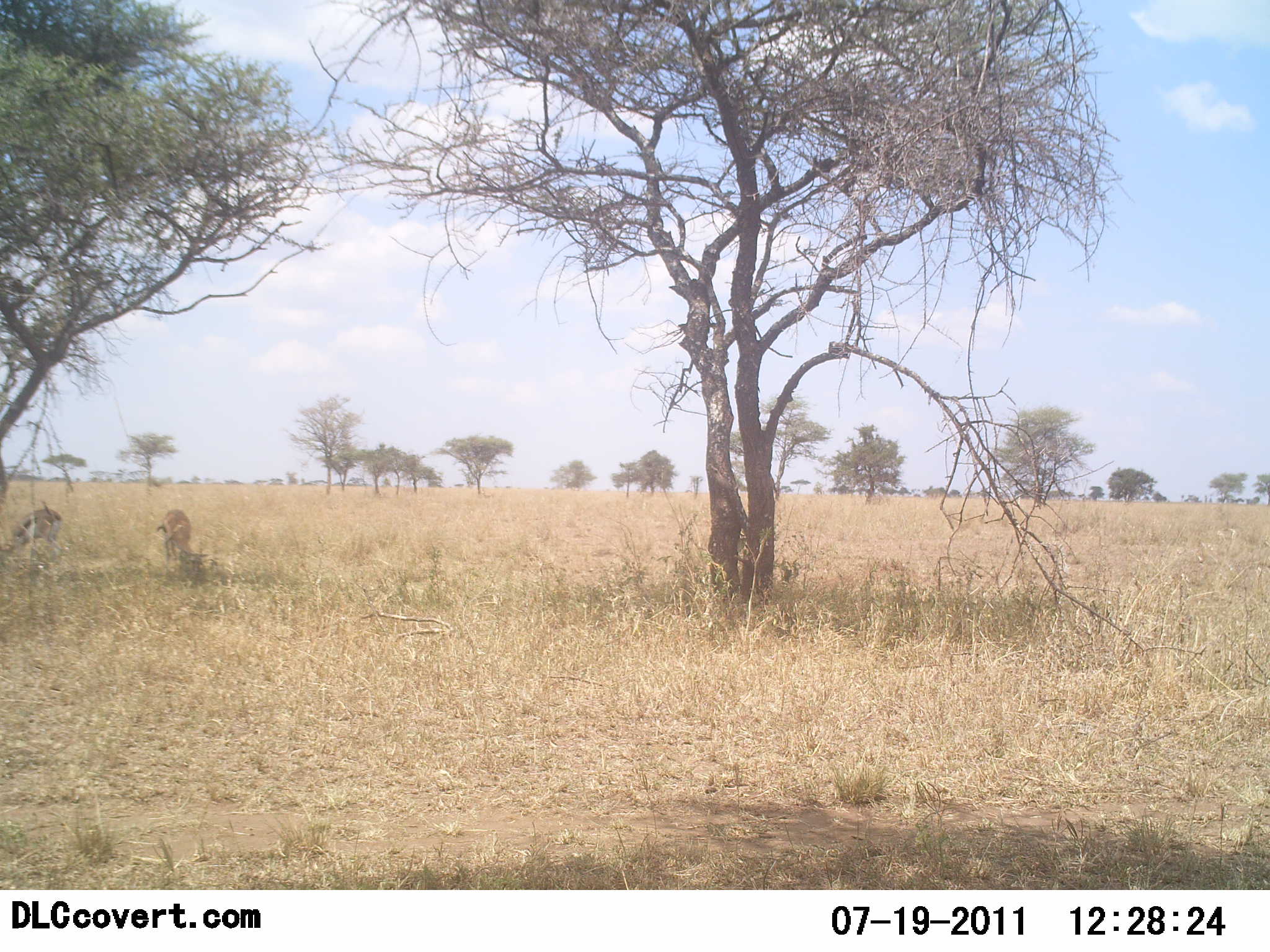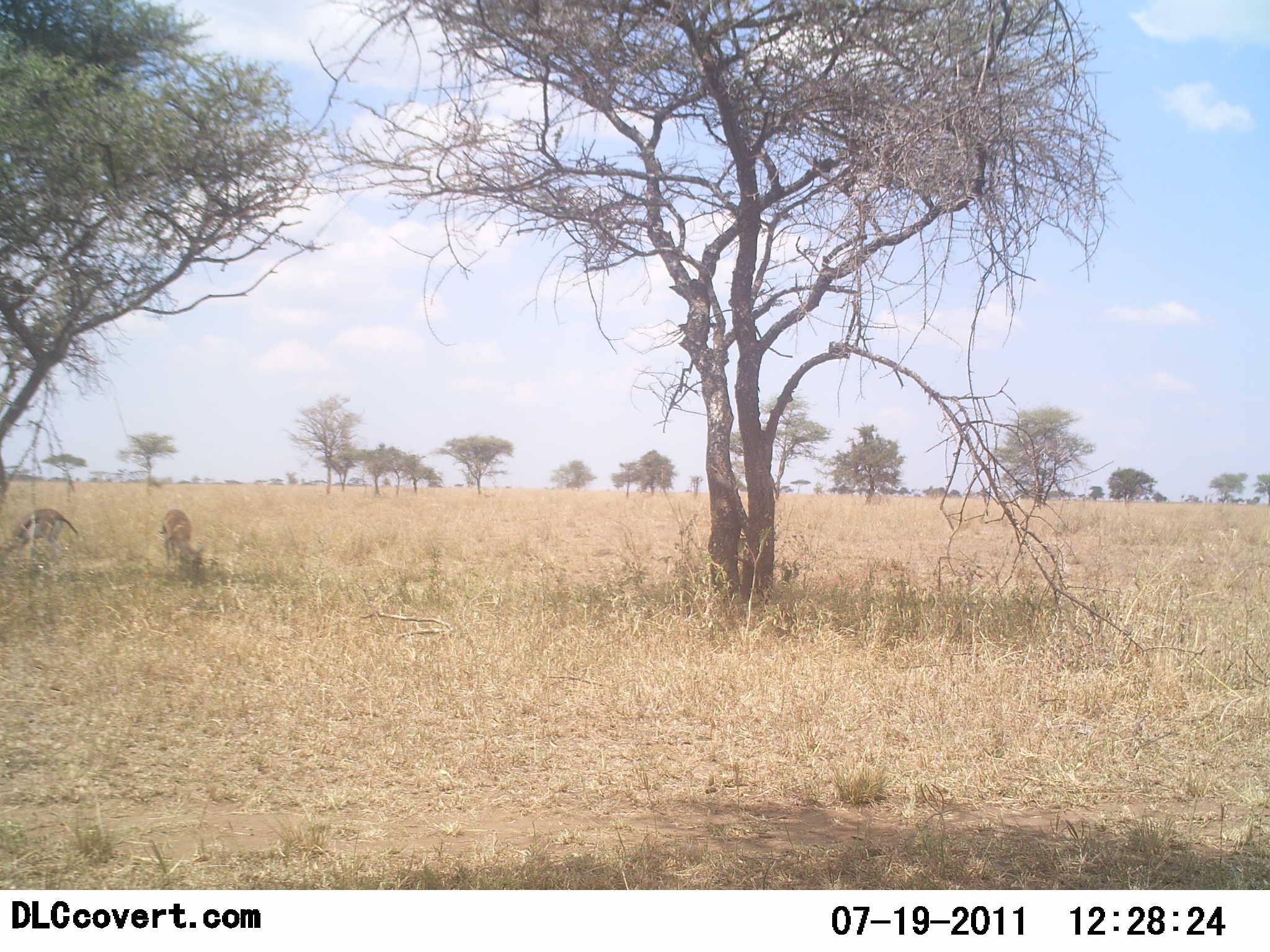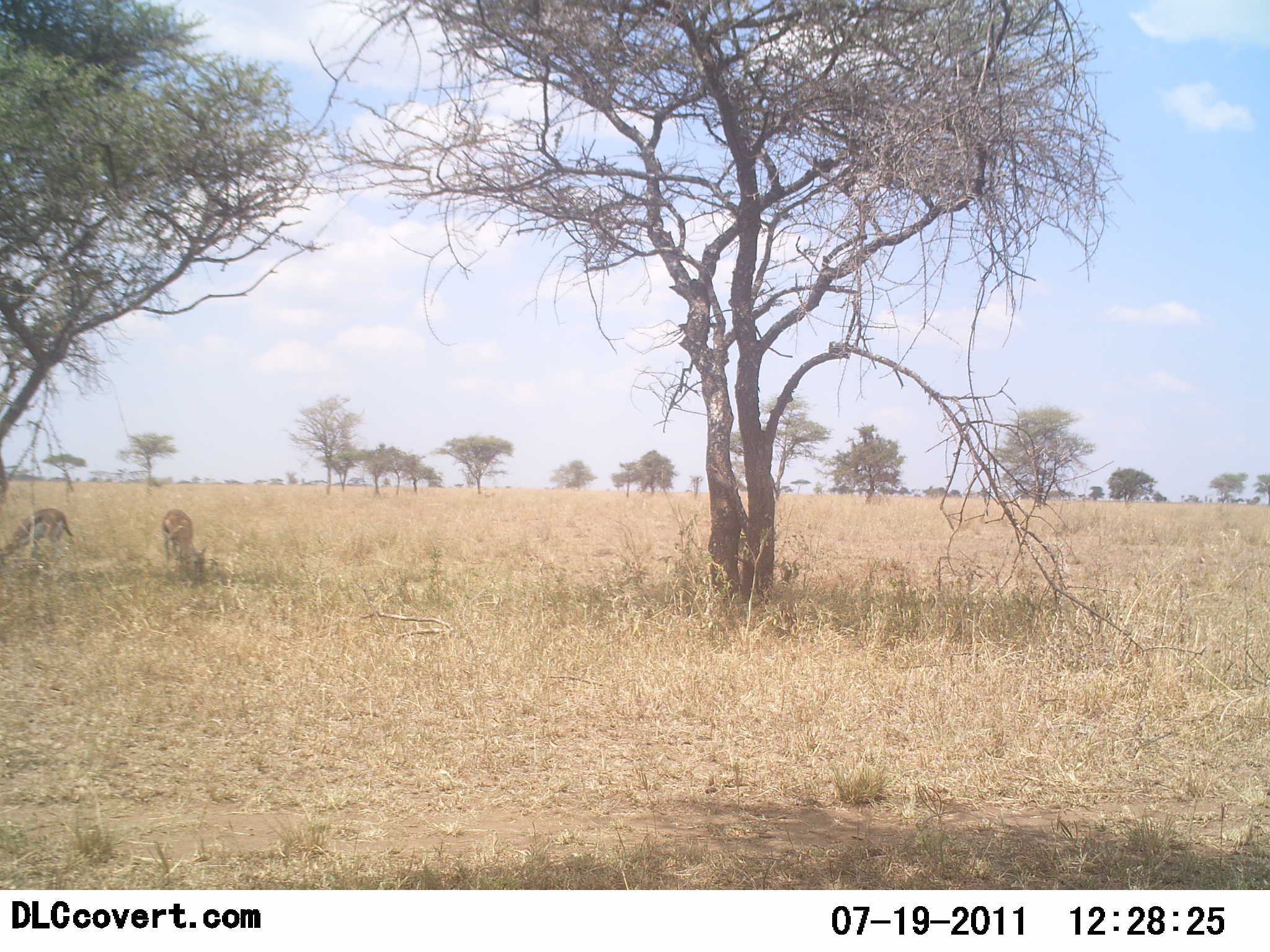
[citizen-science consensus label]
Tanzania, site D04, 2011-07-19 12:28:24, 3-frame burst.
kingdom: Animalia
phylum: Chordata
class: Mammalia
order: Artiodactyla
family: Bovidae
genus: Eudorcas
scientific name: Eudorcas thomsonii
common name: thomson's gazelle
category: gazellethomsons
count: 2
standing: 27%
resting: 0%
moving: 0%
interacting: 0%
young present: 0%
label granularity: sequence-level